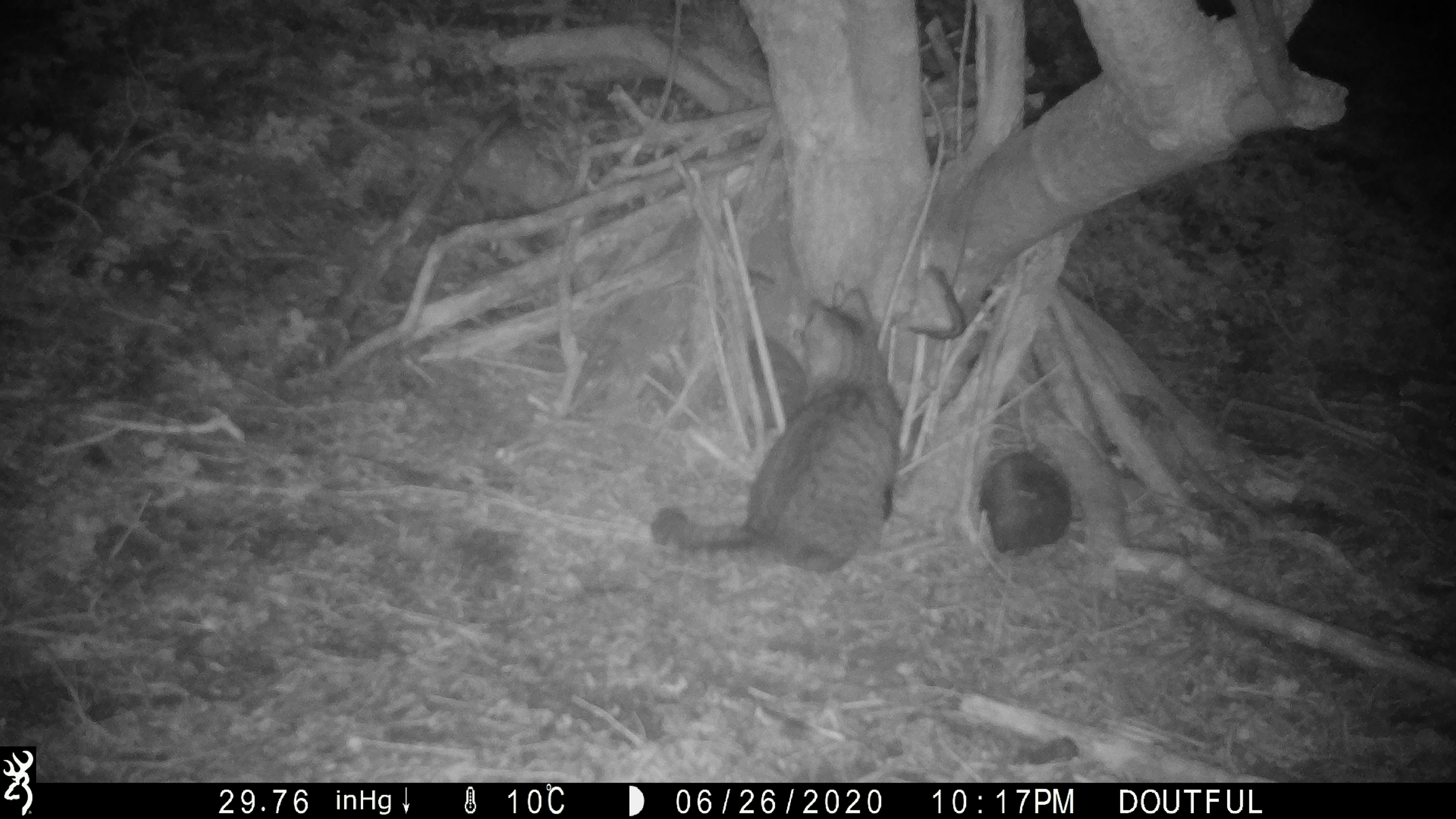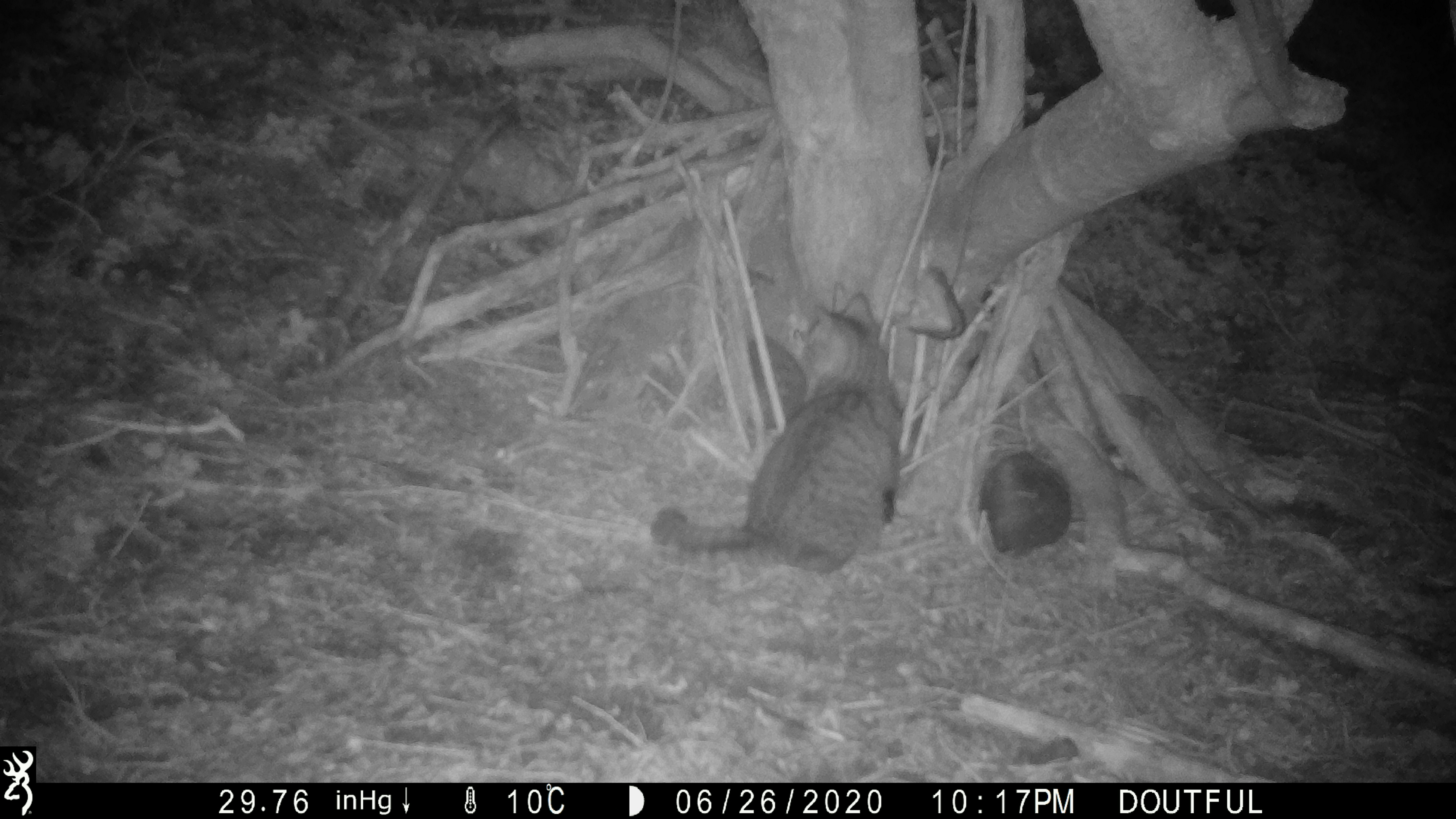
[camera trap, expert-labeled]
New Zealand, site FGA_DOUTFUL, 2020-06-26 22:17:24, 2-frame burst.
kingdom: Animalia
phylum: Chordata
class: Mammalia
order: Carnivora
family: Felidae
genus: Felis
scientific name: Felis catus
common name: domestic cat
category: cat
Cat (domestic cat) (Felis catus).